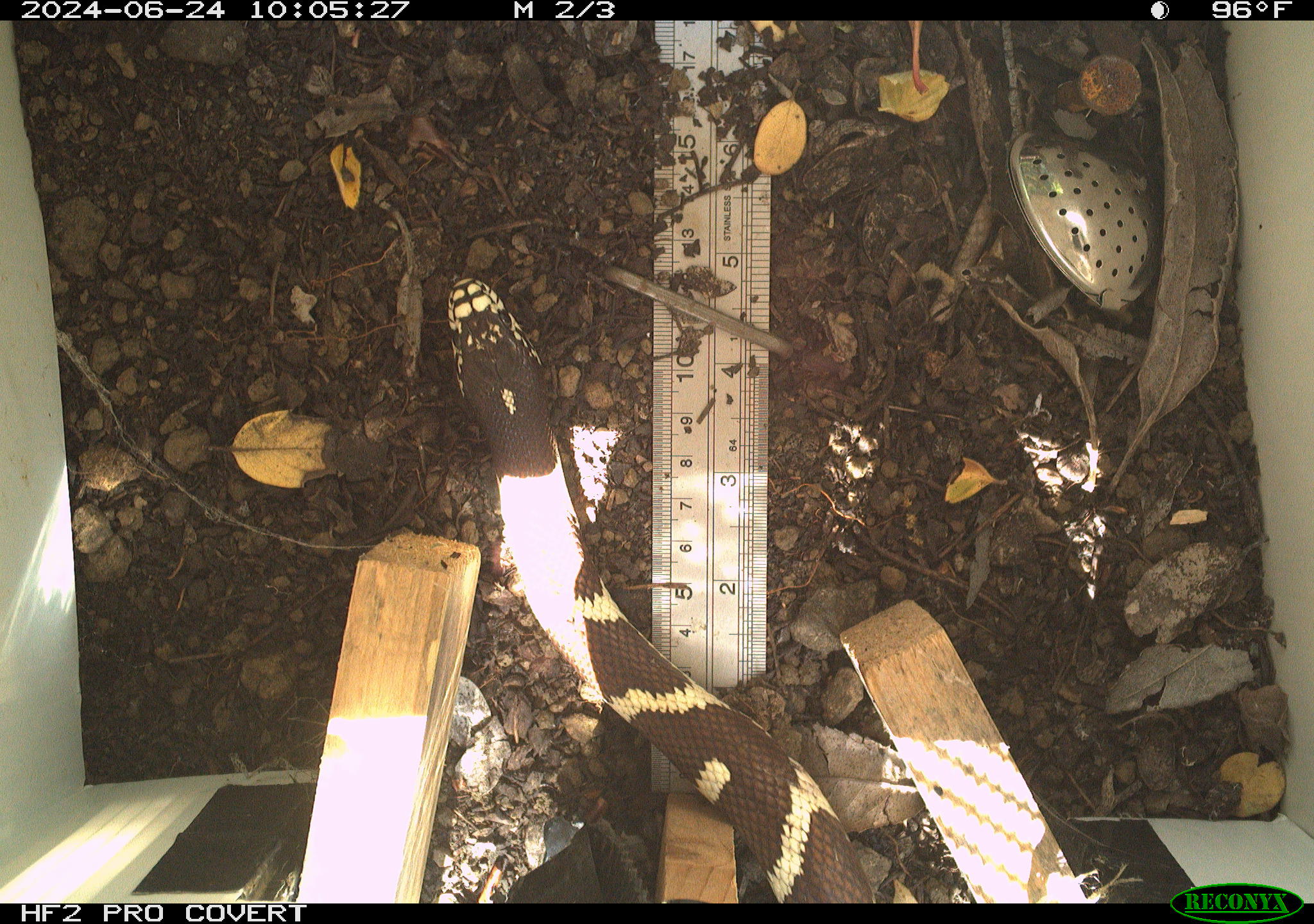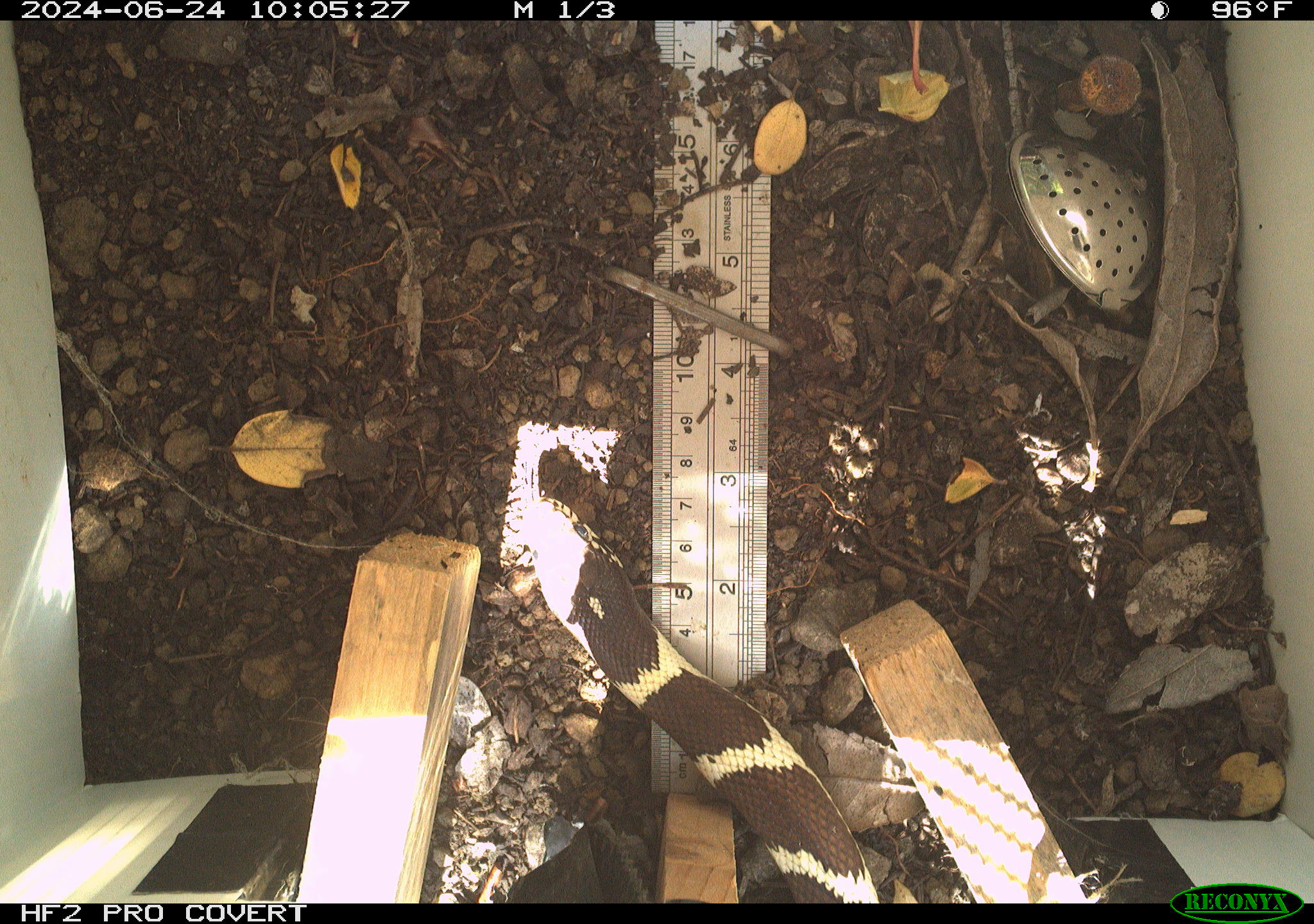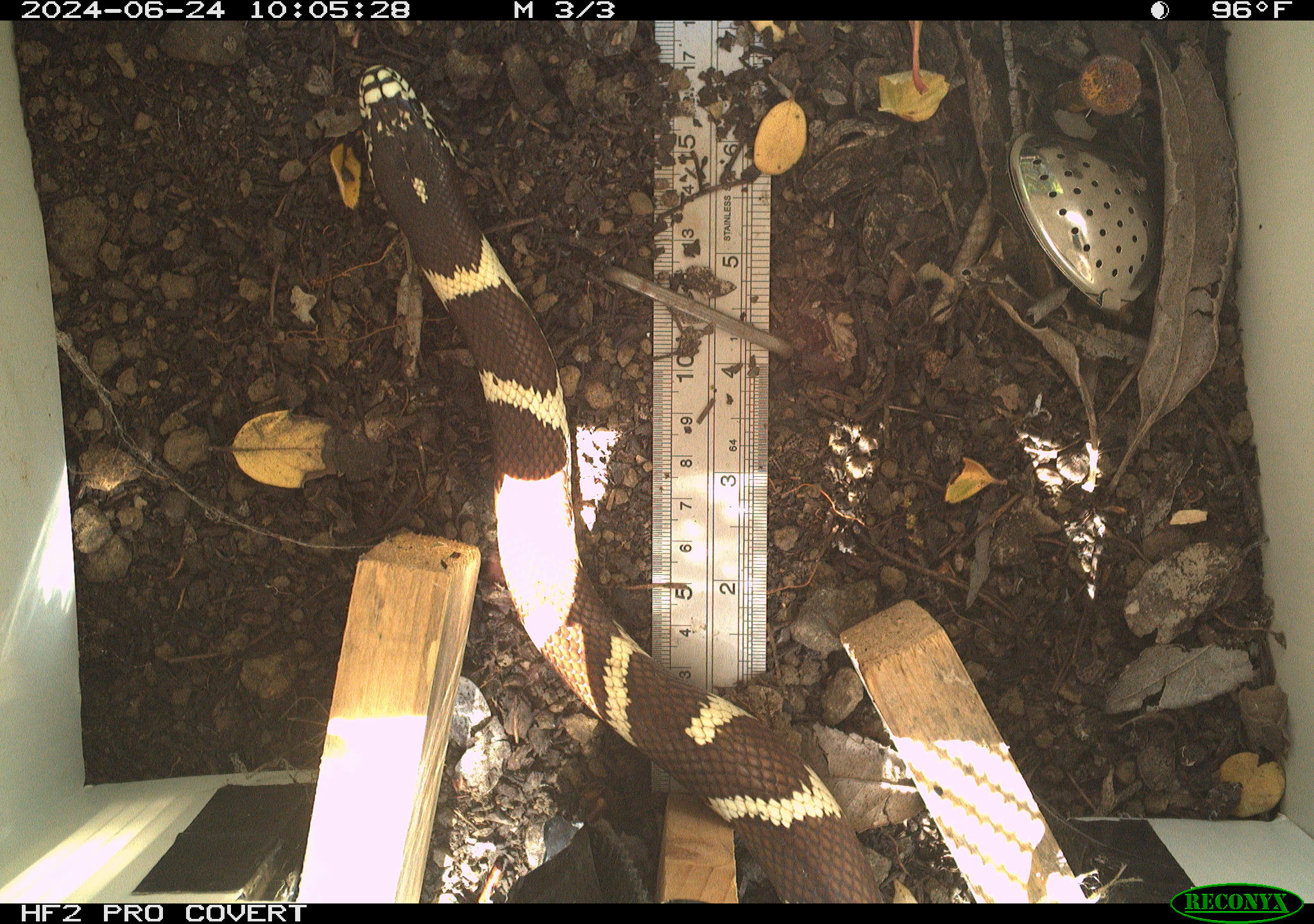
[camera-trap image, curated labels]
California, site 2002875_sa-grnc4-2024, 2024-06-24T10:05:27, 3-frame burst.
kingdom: Animalia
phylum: Chordata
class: Reptilia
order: Squamata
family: Colubridae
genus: Lampropeltis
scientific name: Lampropeltis californiae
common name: california kingsnake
California kingsnake (Lampropeltis californiae).